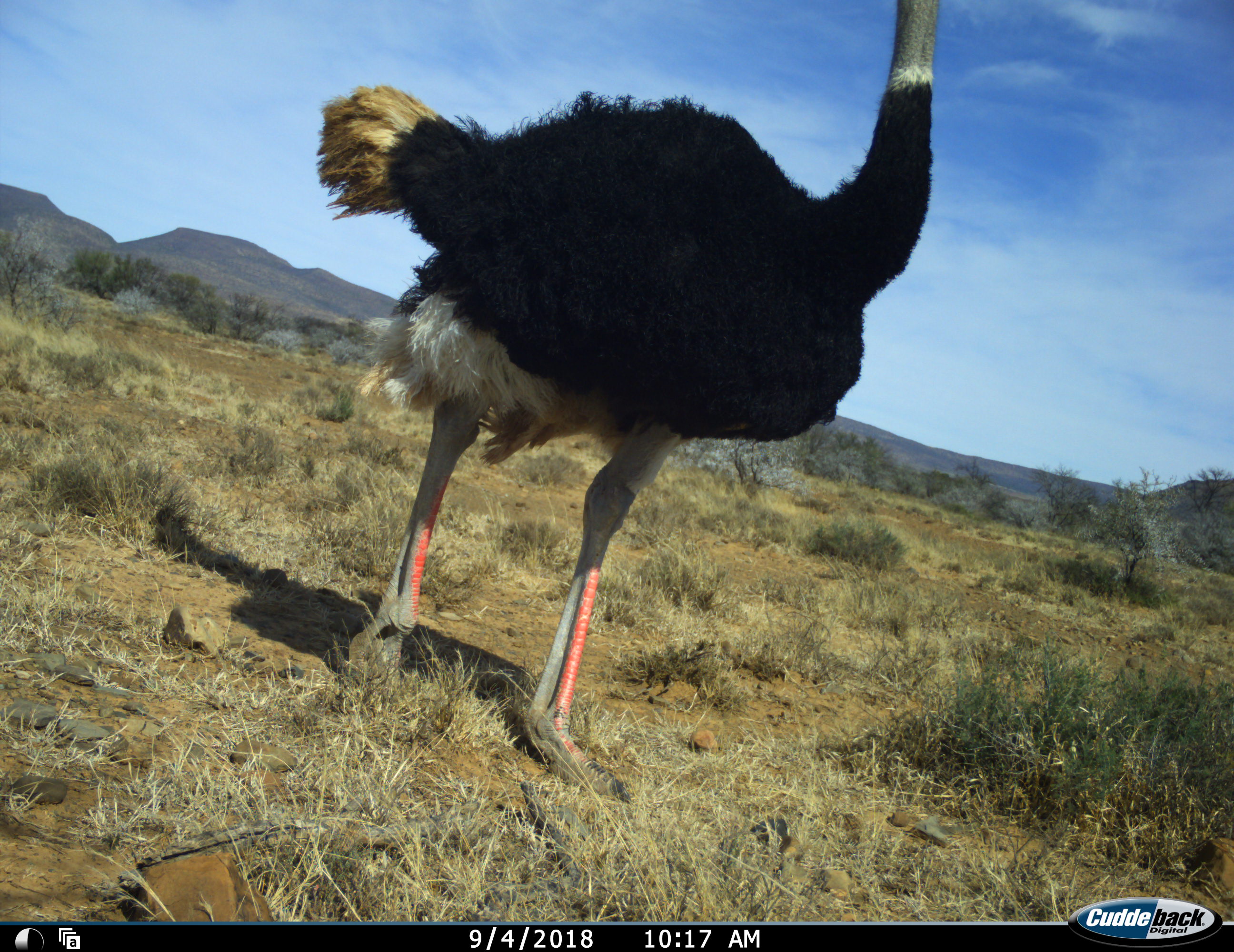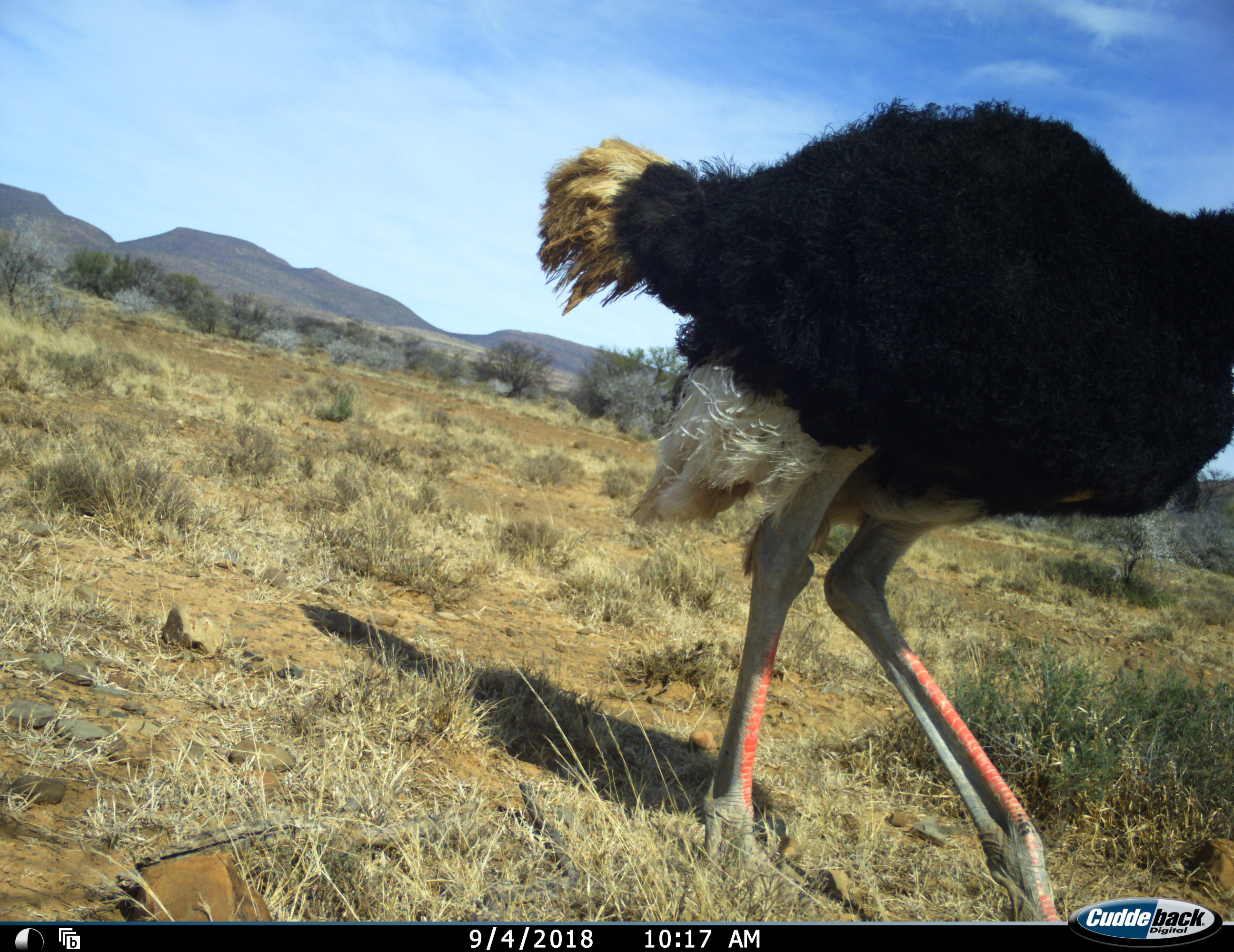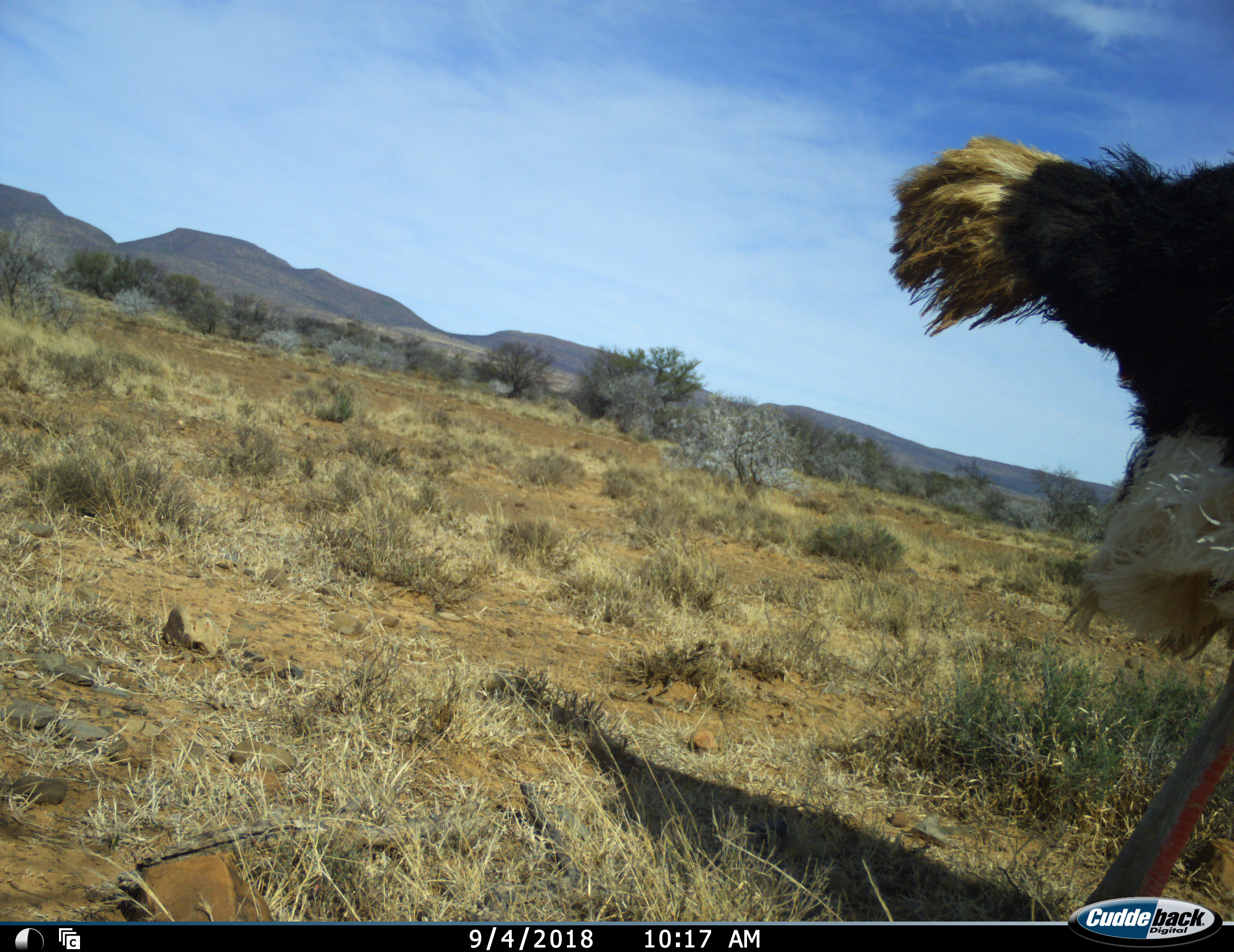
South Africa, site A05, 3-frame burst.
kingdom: Animalia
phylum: Chordata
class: Aves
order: Struthioniformes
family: Struthionidae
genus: Struthio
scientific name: Struthio camelus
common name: ostrich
Ostrich (Struthio camelus), count 1. Behavior (volunteer vote fractions): standing 10%, resting 0%, moving 90%, interacting 0%. Young present (vote fraction): 0%. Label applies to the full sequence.